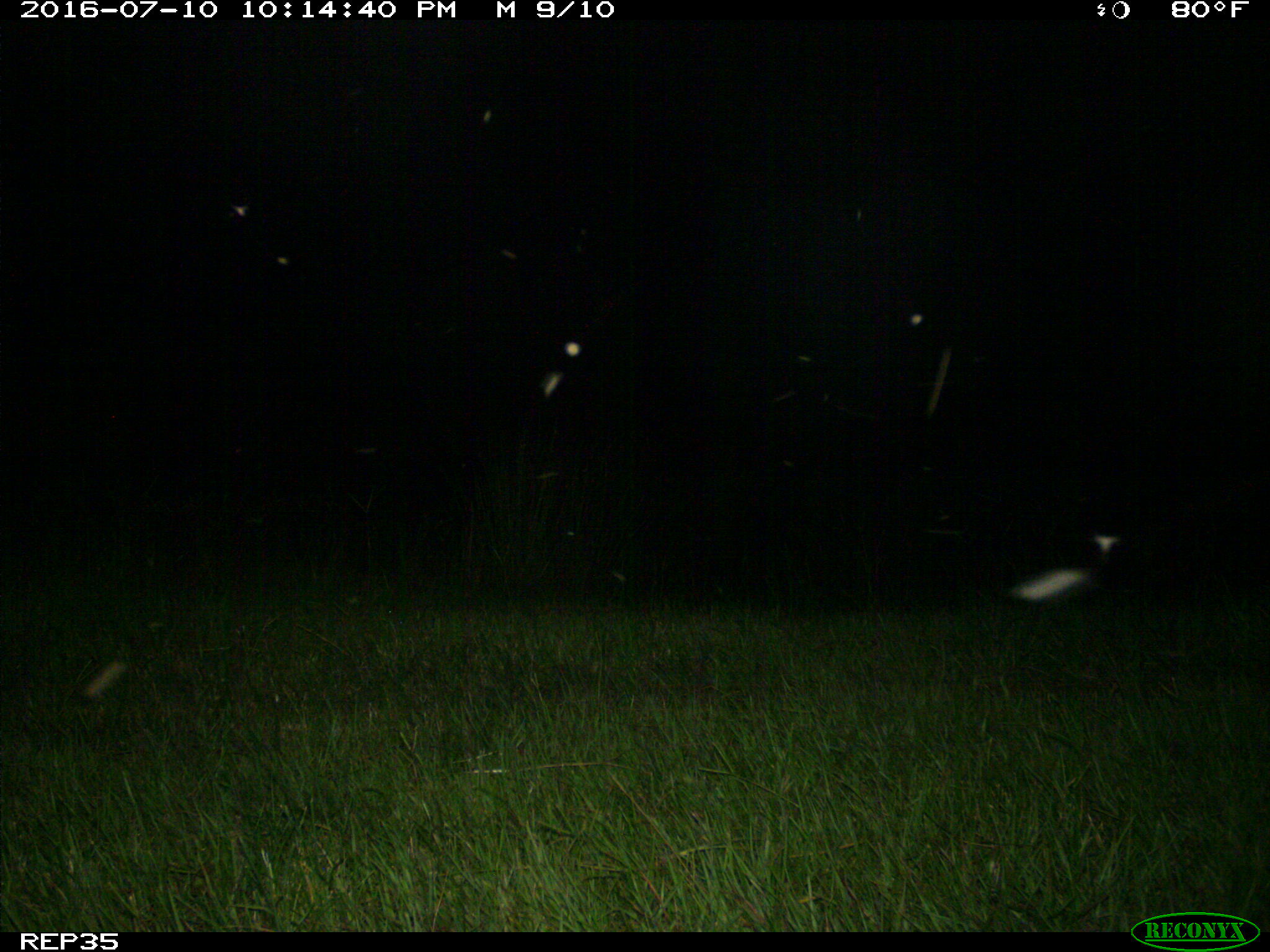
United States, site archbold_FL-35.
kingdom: Animalia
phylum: Chordata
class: Mammalia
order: Artiodactyla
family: Bovidae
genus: Bos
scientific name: Bos taurus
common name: domestic cow